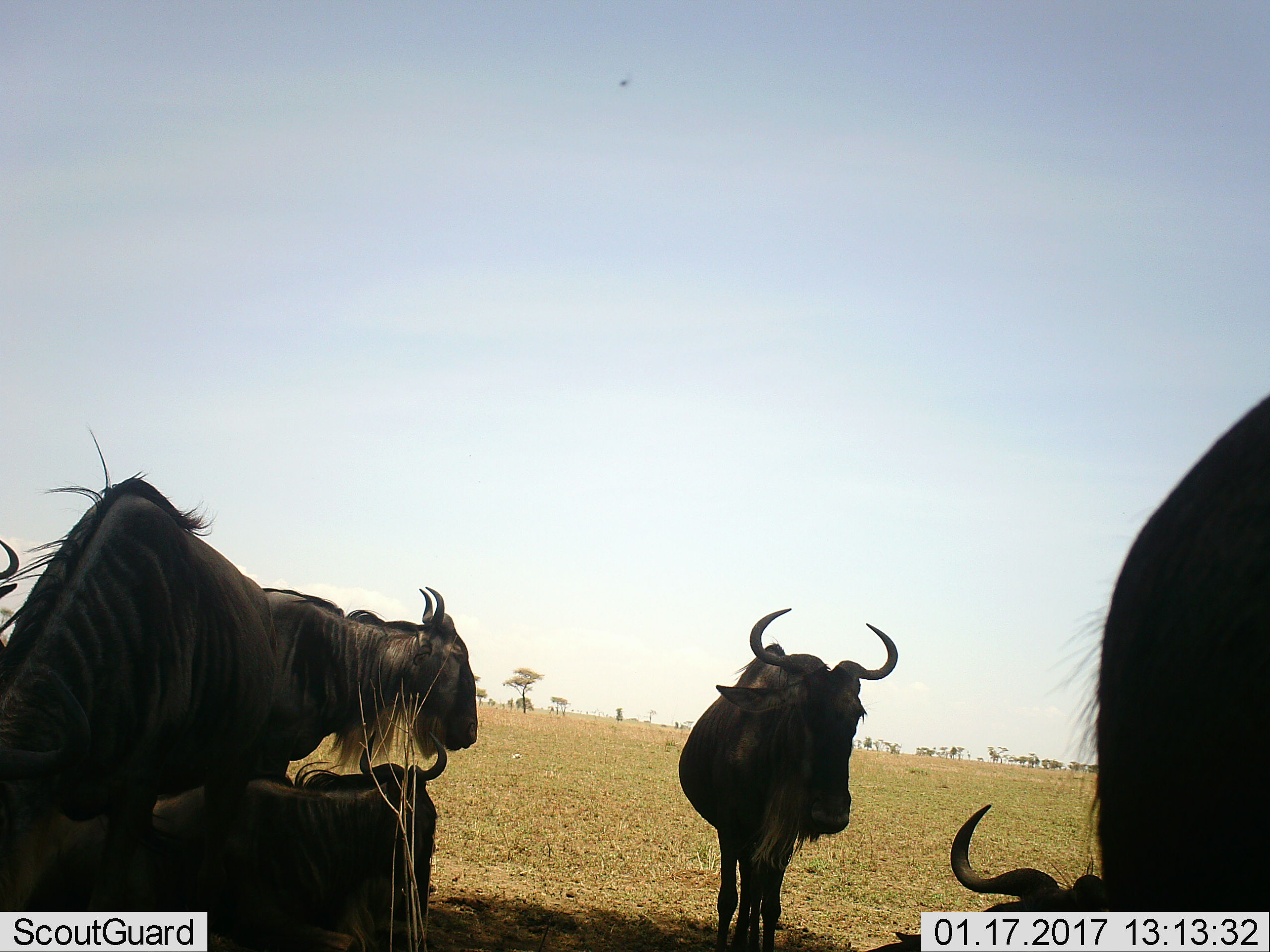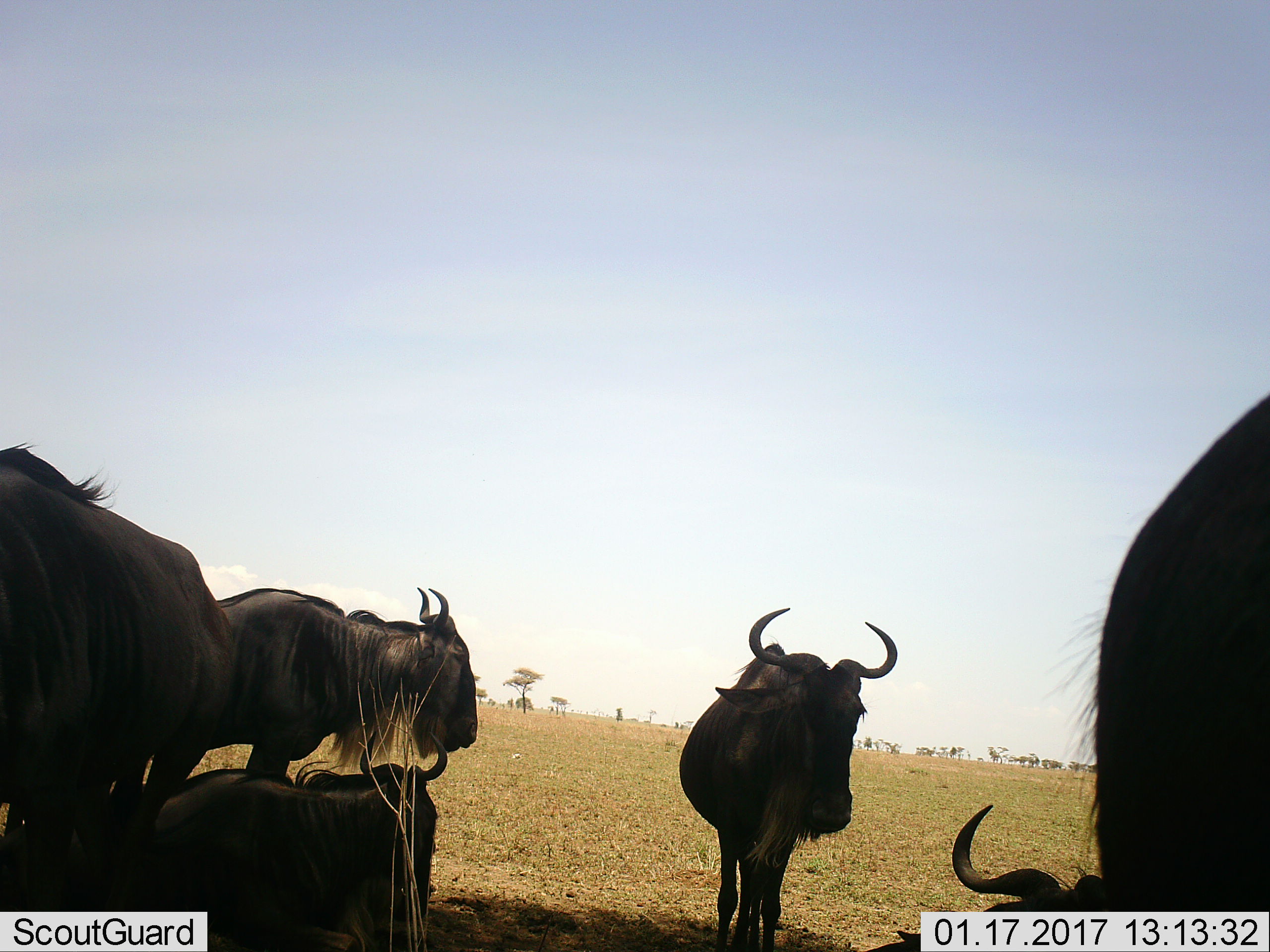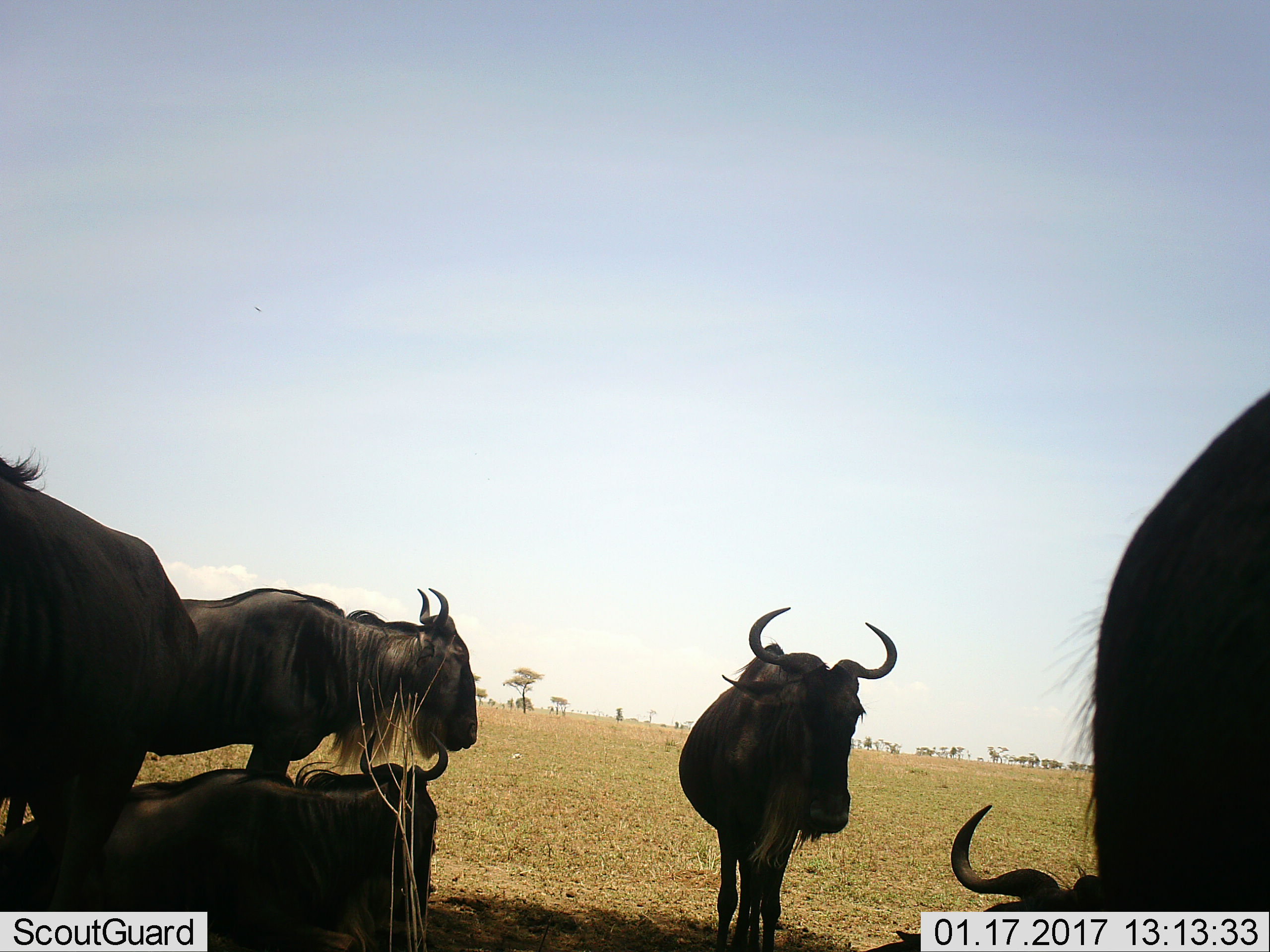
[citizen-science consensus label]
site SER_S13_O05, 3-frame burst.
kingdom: Animalia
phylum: Chordata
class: Mammalia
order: Artiodactyla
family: Bovidae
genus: Connochaetes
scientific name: Connochaetes taurinus taurinus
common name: blue wildebeest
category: wildebeestblue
Wildebeestblue (blue wildebeest) (Connochaetes taurinus taurinus), count 6. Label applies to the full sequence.